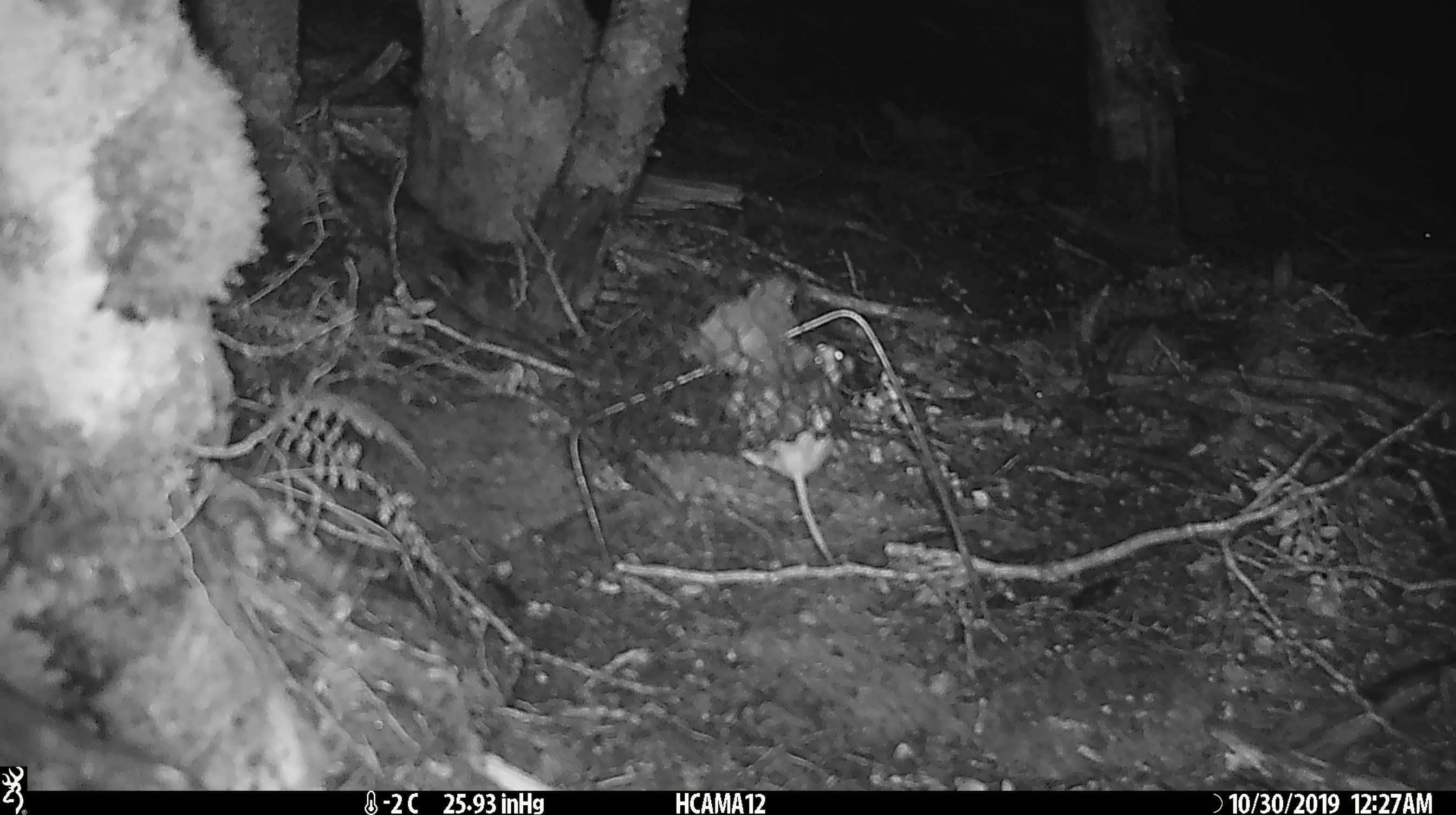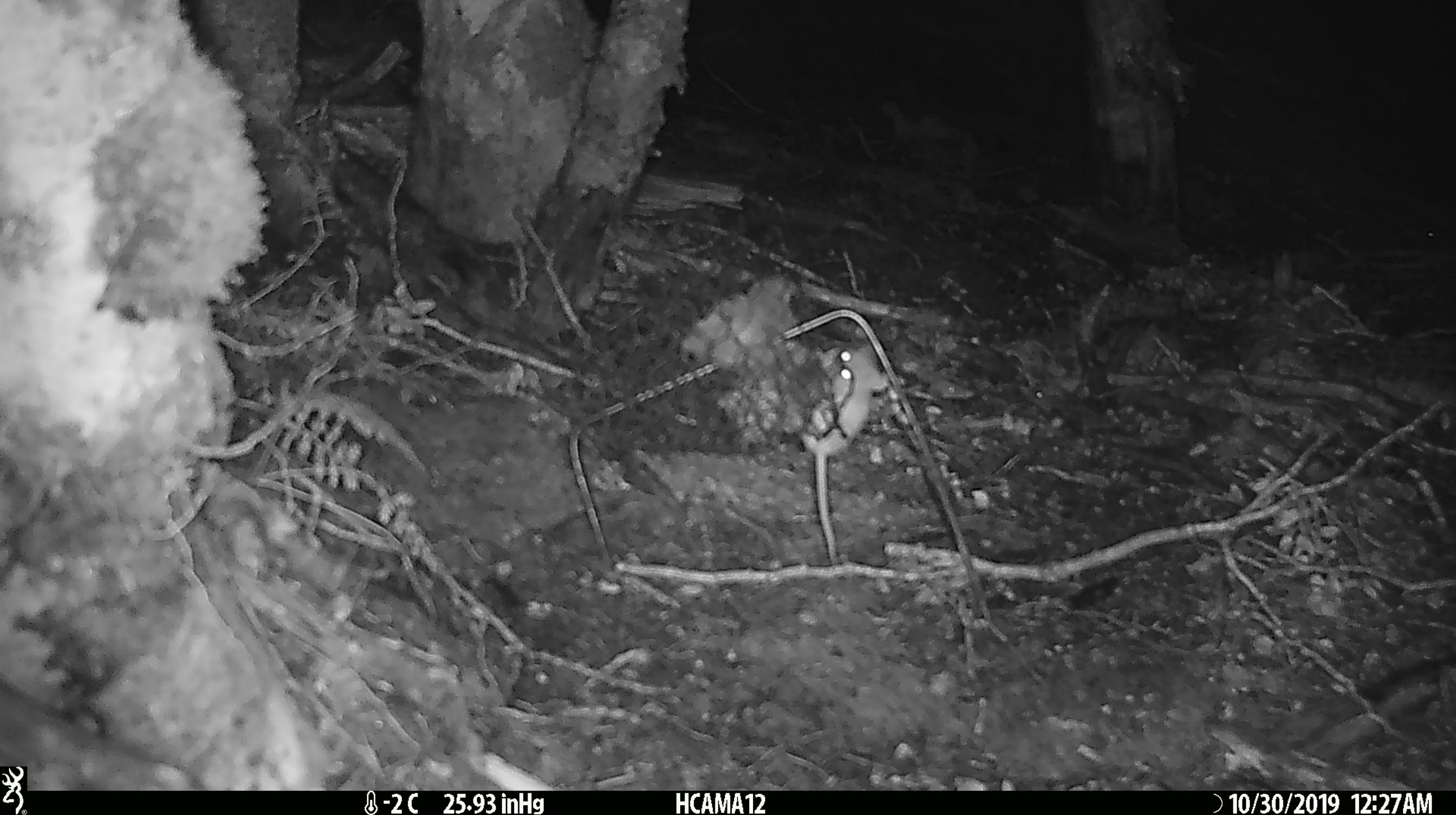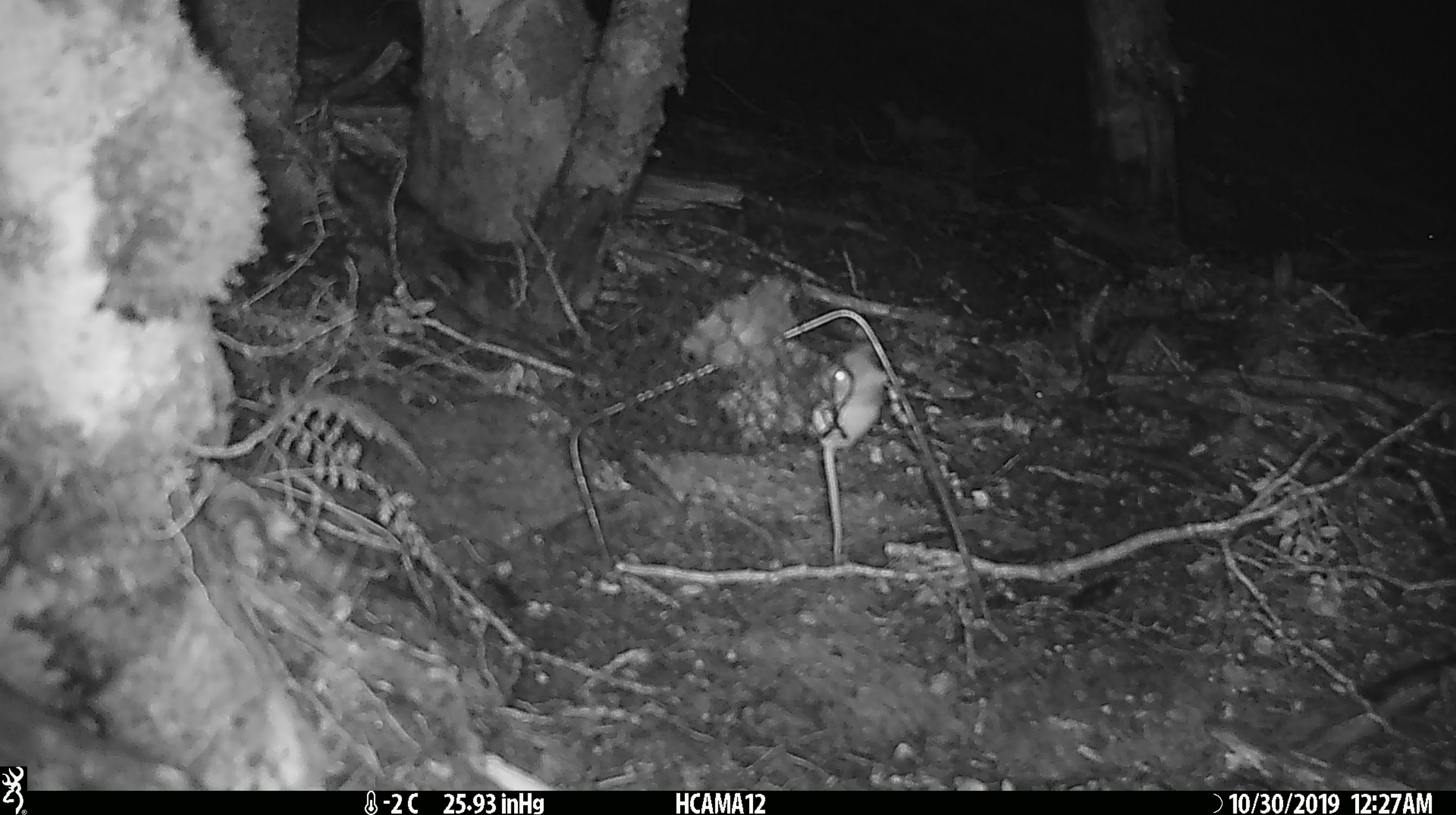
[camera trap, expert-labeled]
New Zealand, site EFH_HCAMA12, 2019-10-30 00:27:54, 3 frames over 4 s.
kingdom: Animalia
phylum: Chordata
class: Mammalia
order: Rodentia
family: Muridae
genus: Mus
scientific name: Mus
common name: mouse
Mouse (Mus).